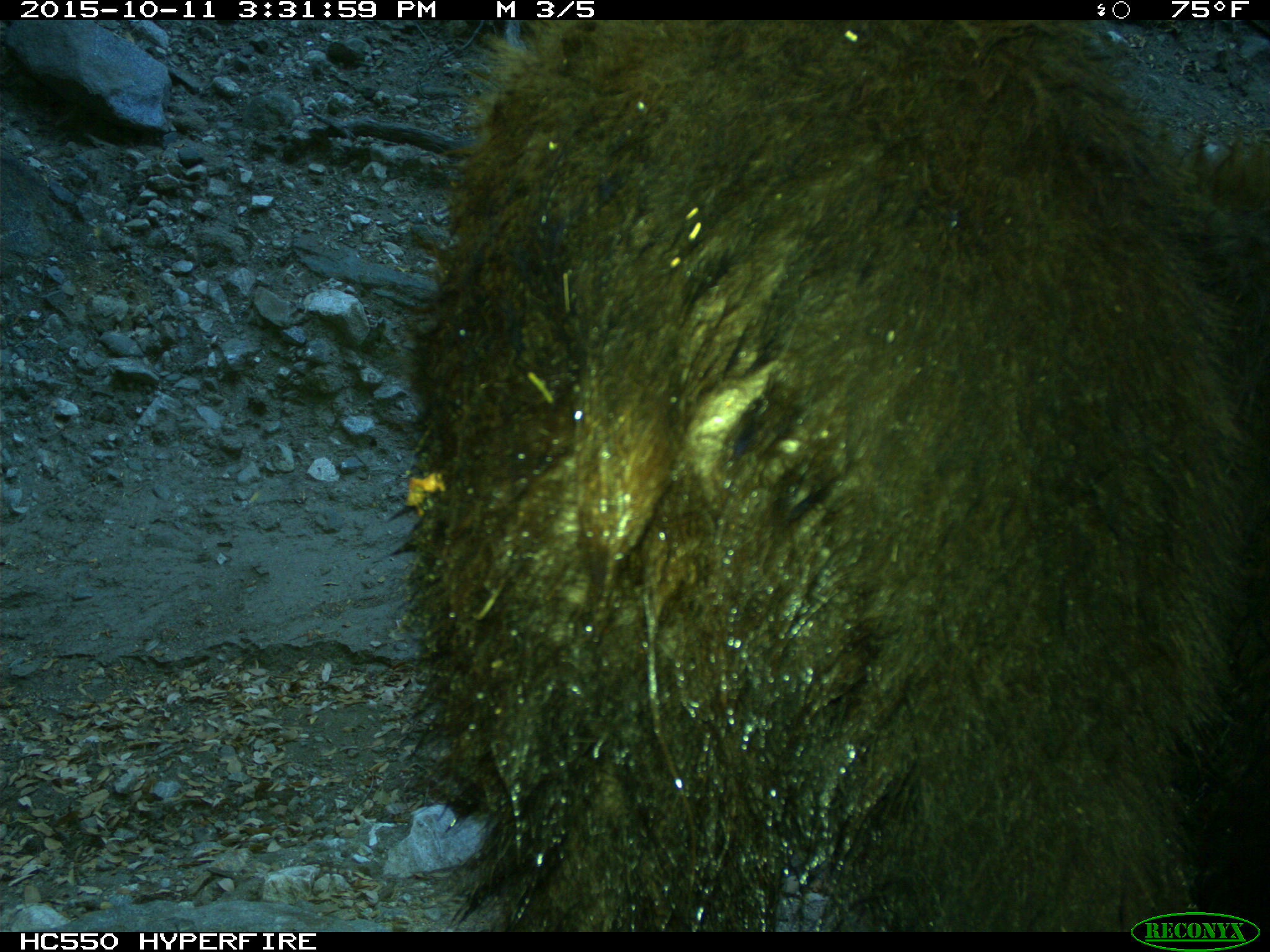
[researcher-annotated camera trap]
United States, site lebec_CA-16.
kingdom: Animalia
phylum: Chordata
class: Mammalia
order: Carnivora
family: Ursidae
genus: Ursus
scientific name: Ursus americanus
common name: american black bear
Ursus americanus (american black bear).